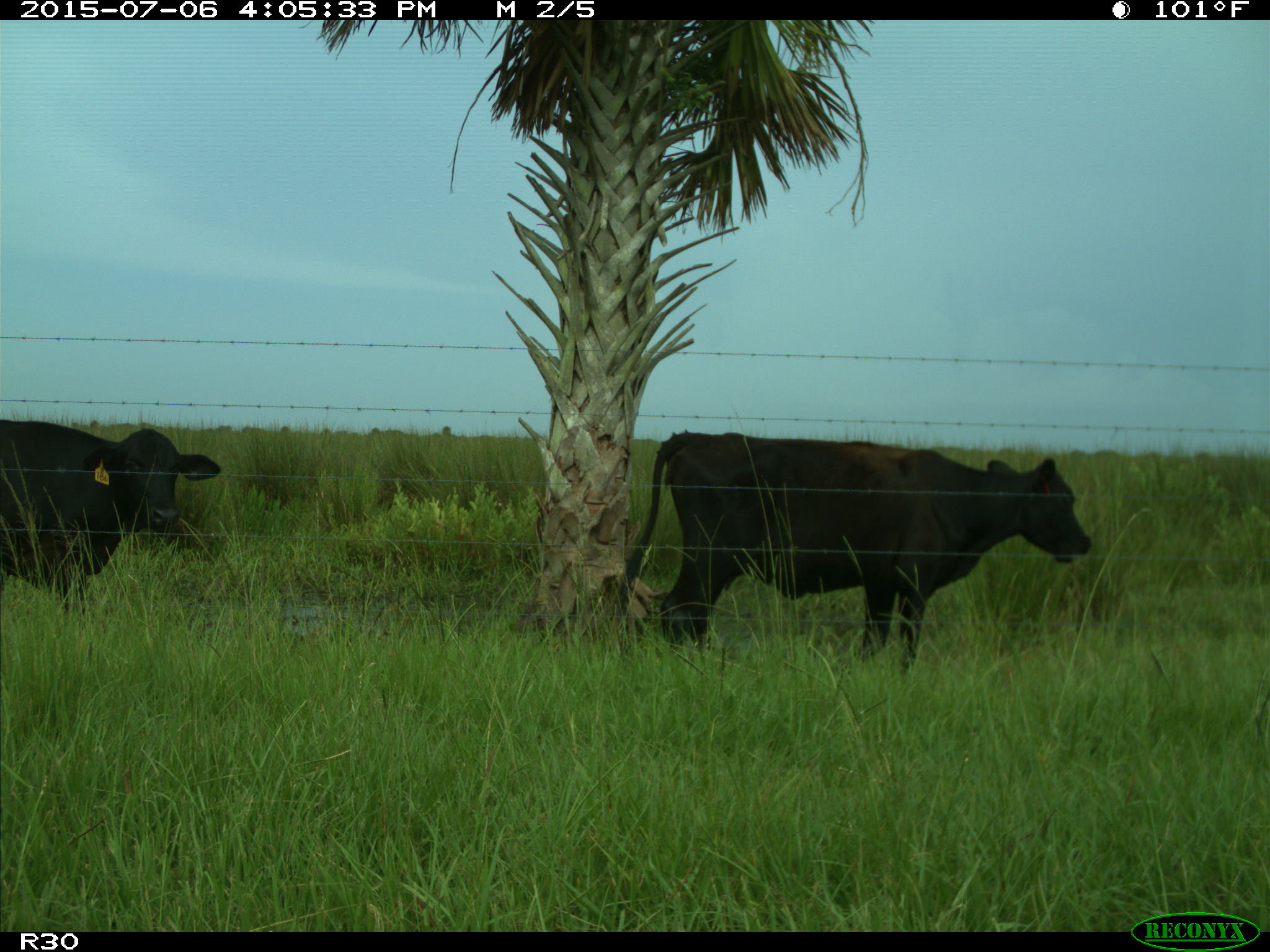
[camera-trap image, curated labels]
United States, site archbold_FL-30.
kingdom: Animalia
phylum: Chordata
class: Mammalia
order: Artiodactyla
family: Bovidae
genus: Bos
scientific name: Bos taurus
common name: domestic cow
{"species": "Bos taurus (domestic cow)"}